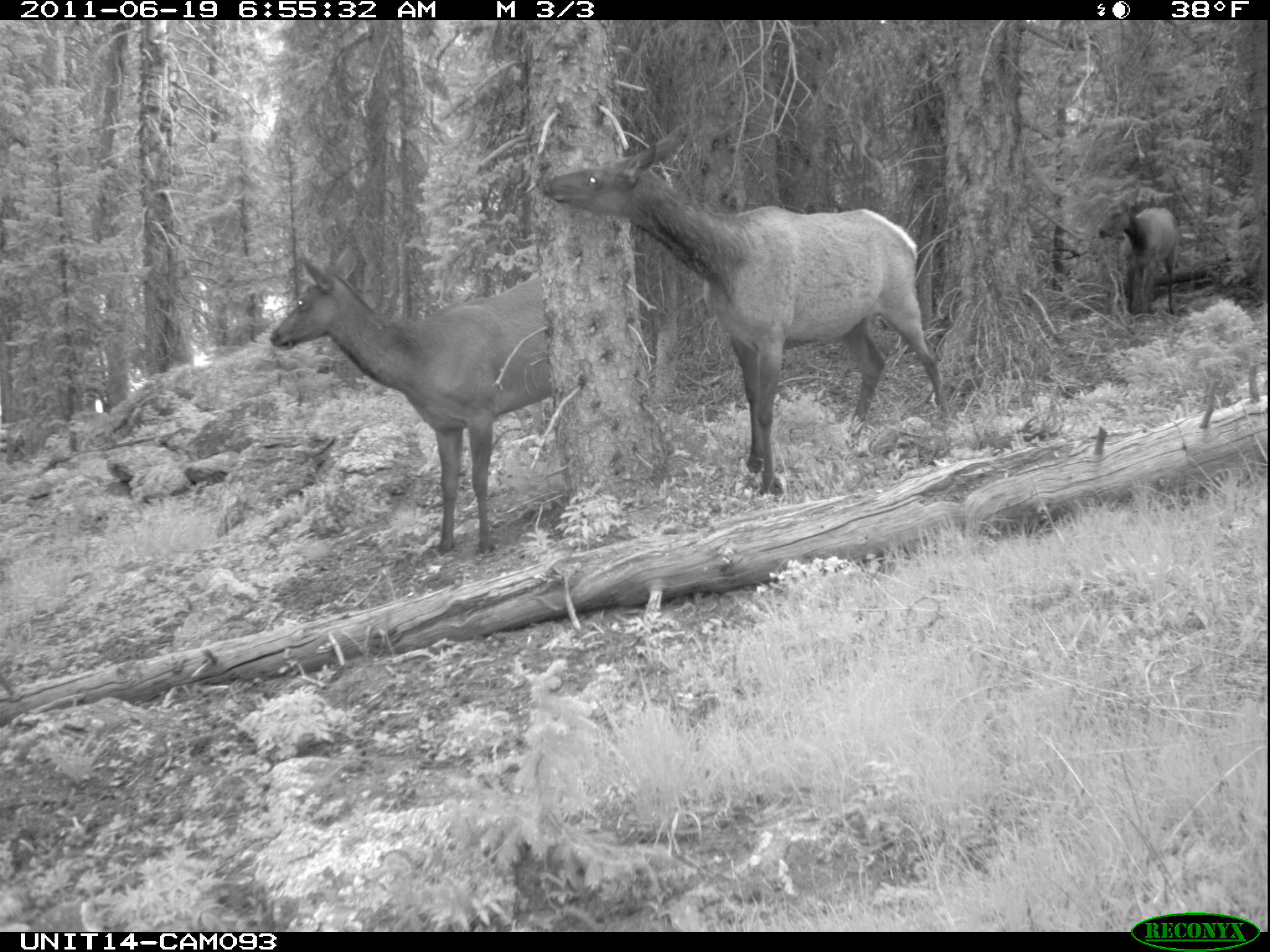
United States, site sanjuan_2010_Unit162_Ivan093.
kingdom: Animalia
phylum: Chordata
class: Mammalia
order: Artiodactyla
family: Cervidae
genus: Cervus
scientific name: Cervus elaphus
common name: red deer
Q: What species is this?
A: Cervus elaphus (red deer).